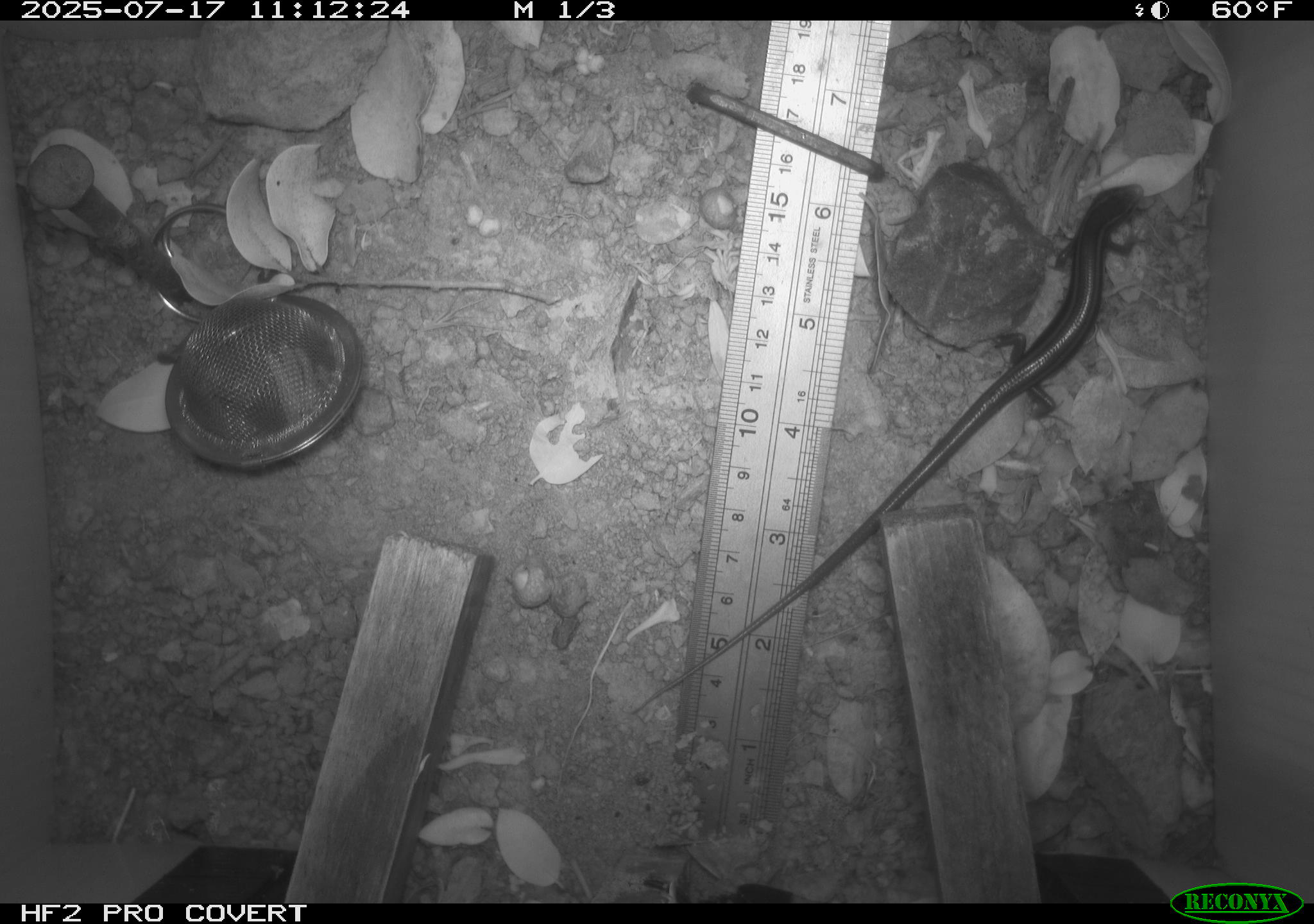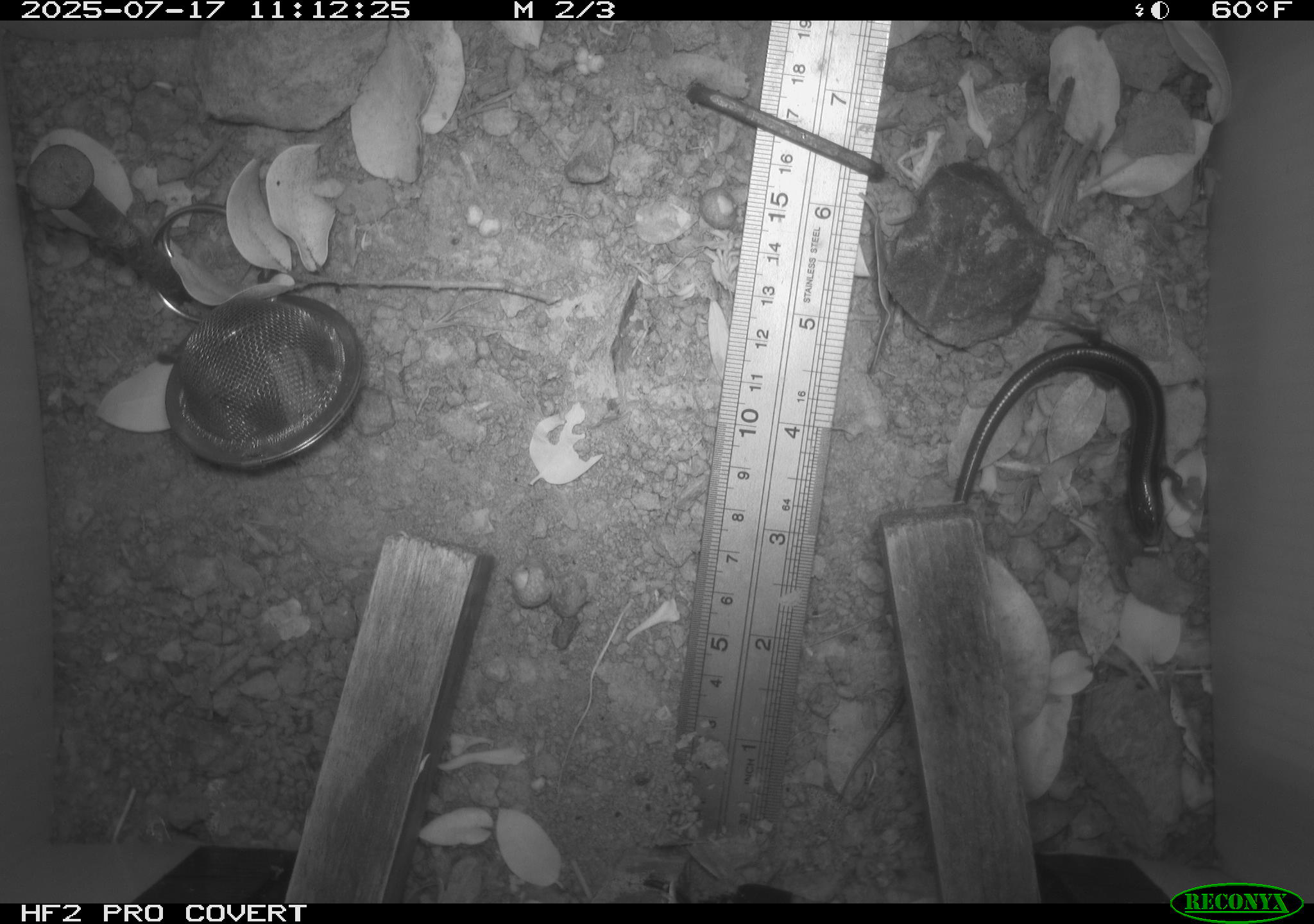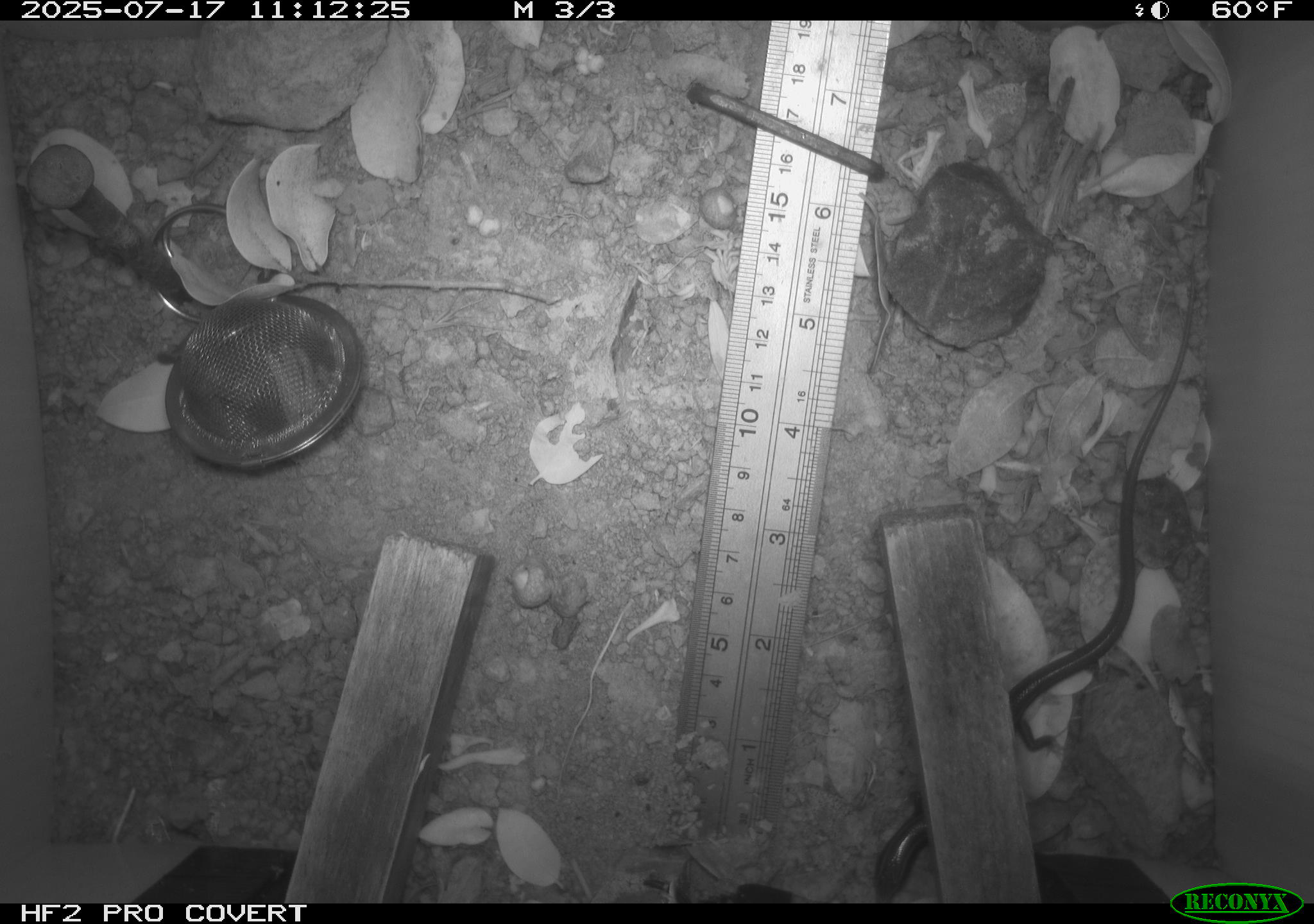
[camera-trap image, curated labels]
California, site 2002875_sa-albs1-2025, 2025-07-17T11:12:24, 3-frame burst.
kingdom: Animalia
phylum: Chordata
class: Reptilia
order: Squamata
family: Scincidae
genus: Plestiodon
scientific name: Plestiodon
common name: blue-tailed skinks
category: plestiodon species